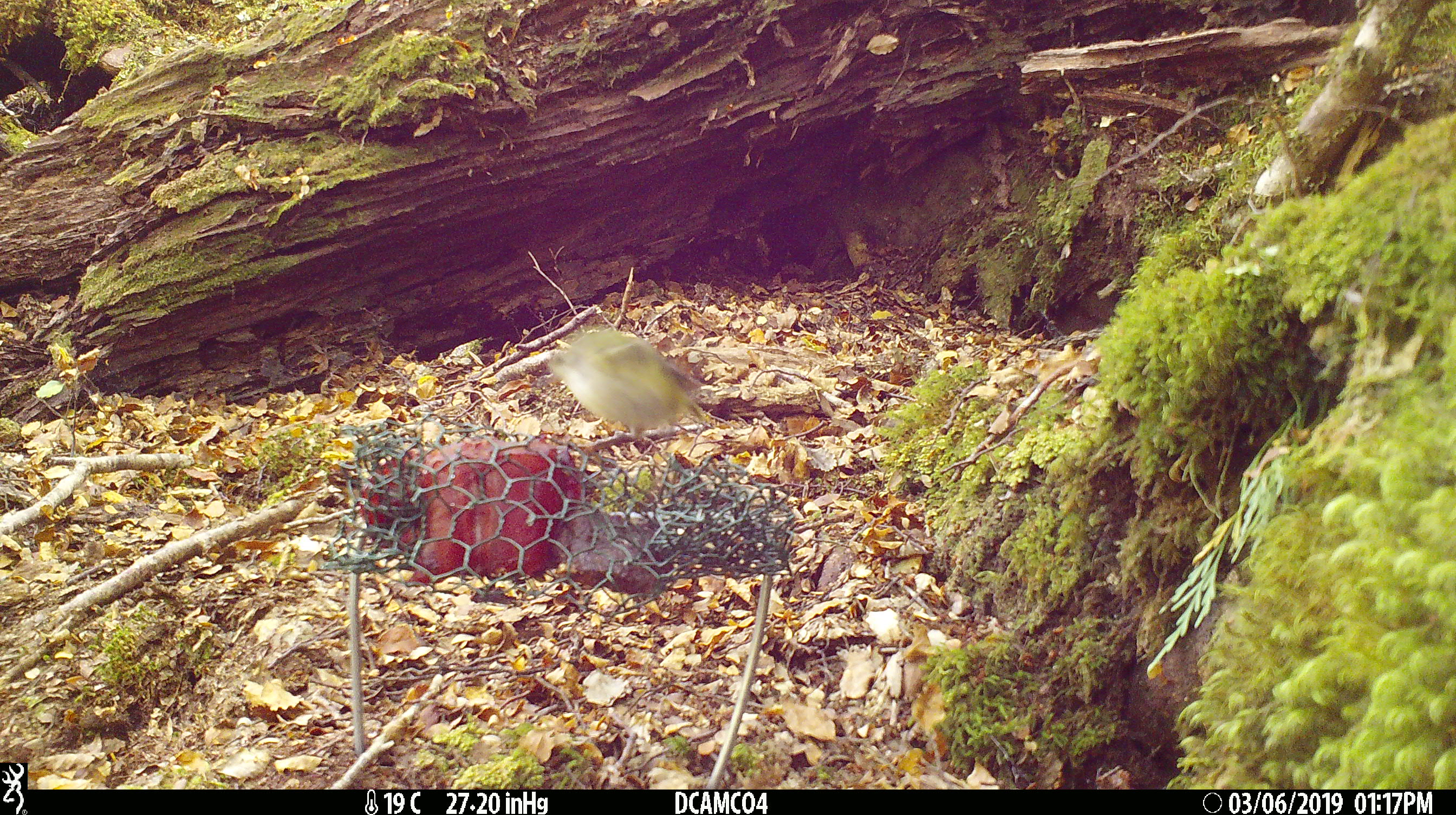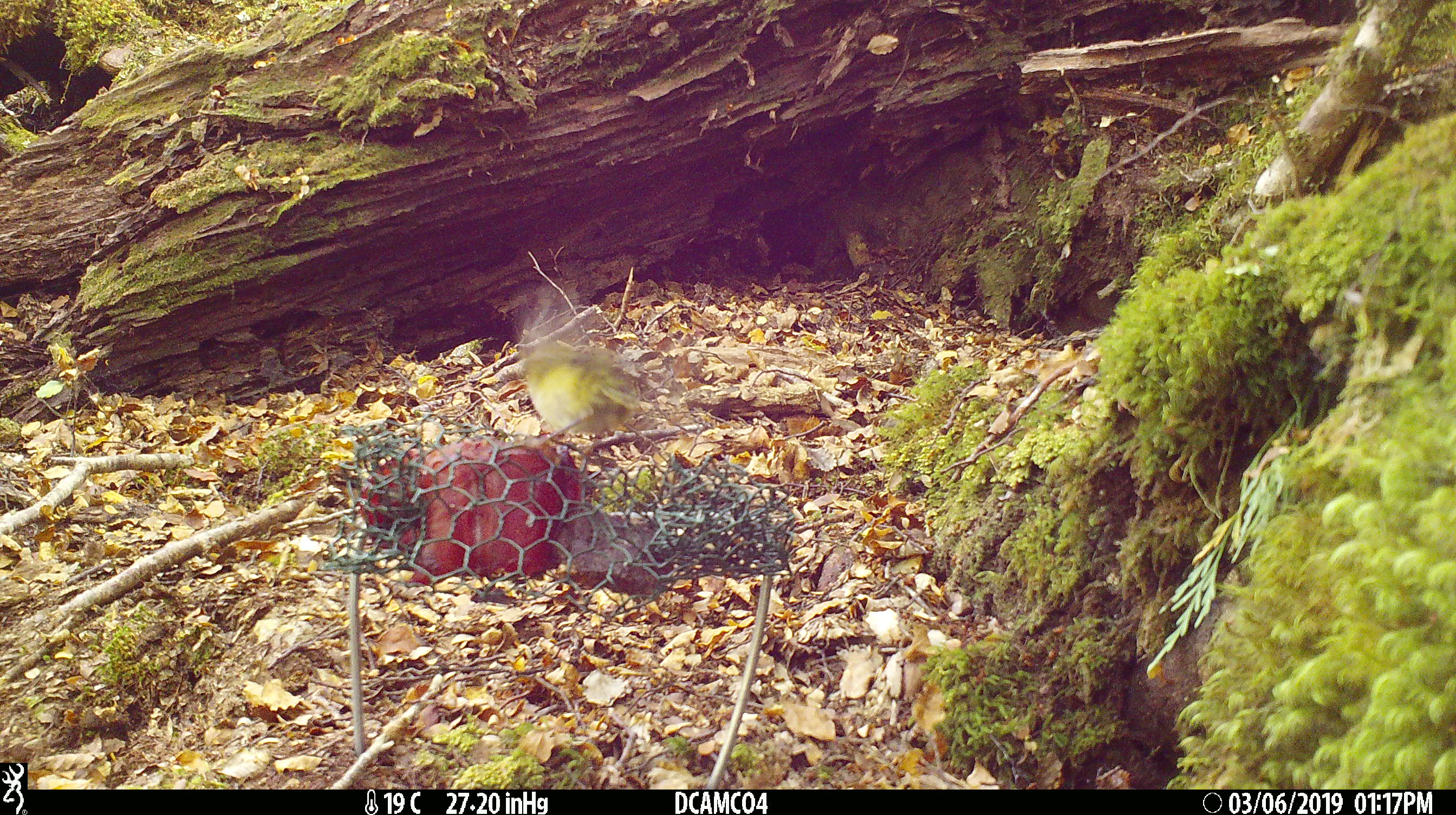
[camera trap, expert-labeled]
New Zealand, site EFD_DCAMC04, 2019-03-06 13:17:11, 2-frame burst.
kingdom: Animalia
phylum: Chordata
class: Aves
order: Passeriformes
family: Acanthisittidae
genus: Acanthisitta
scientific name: Acanthisitta chloris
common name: rifleman